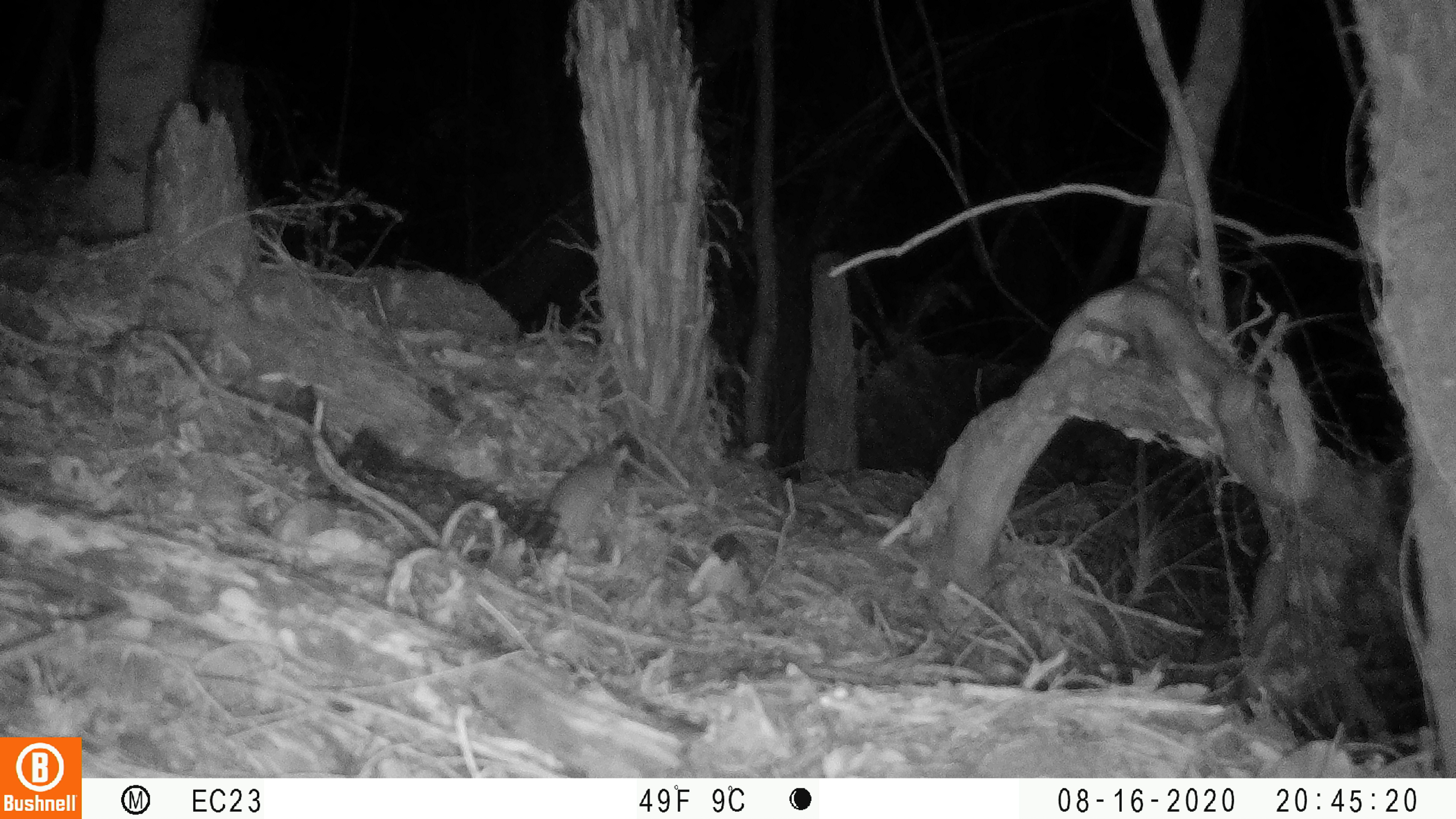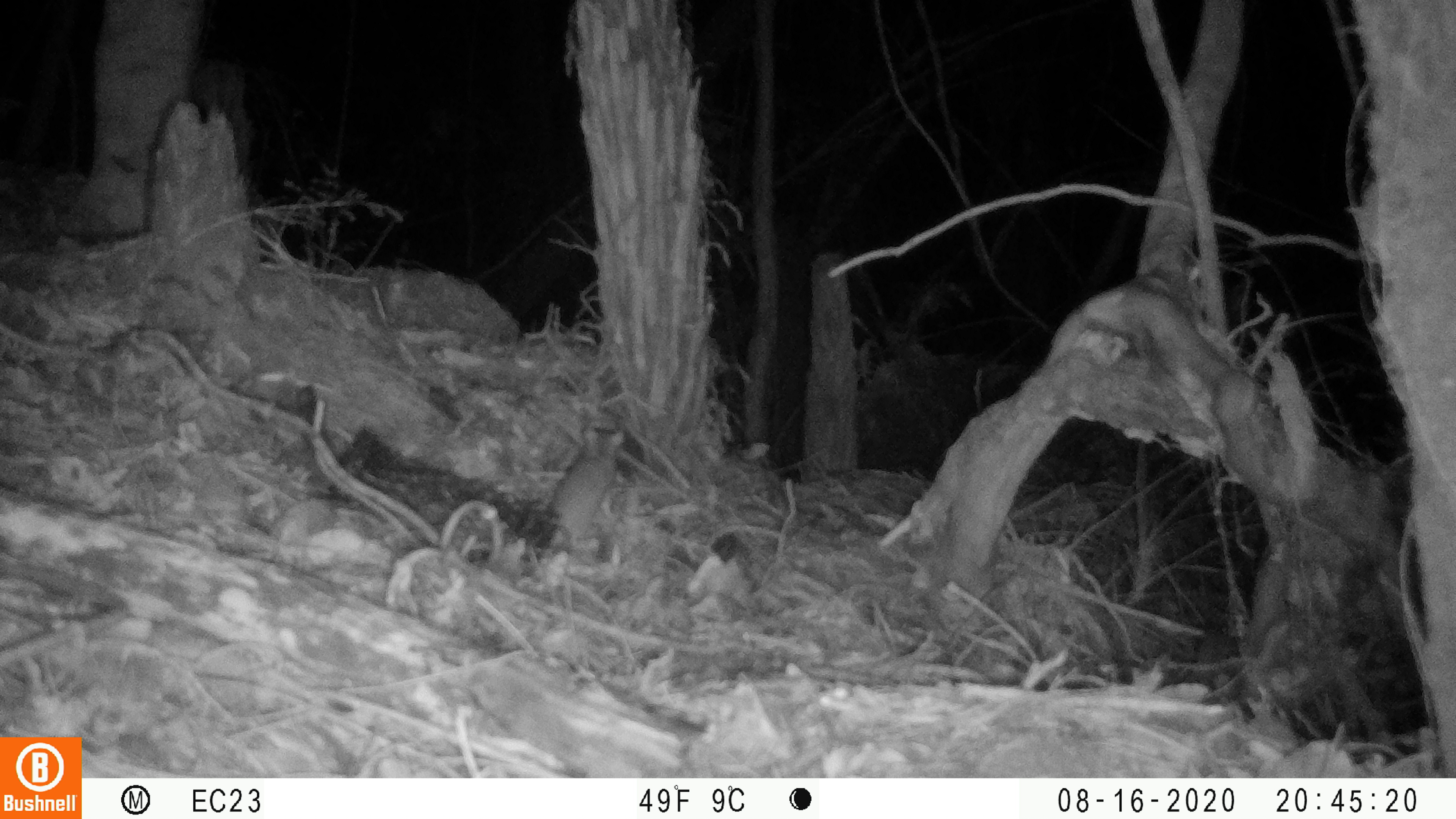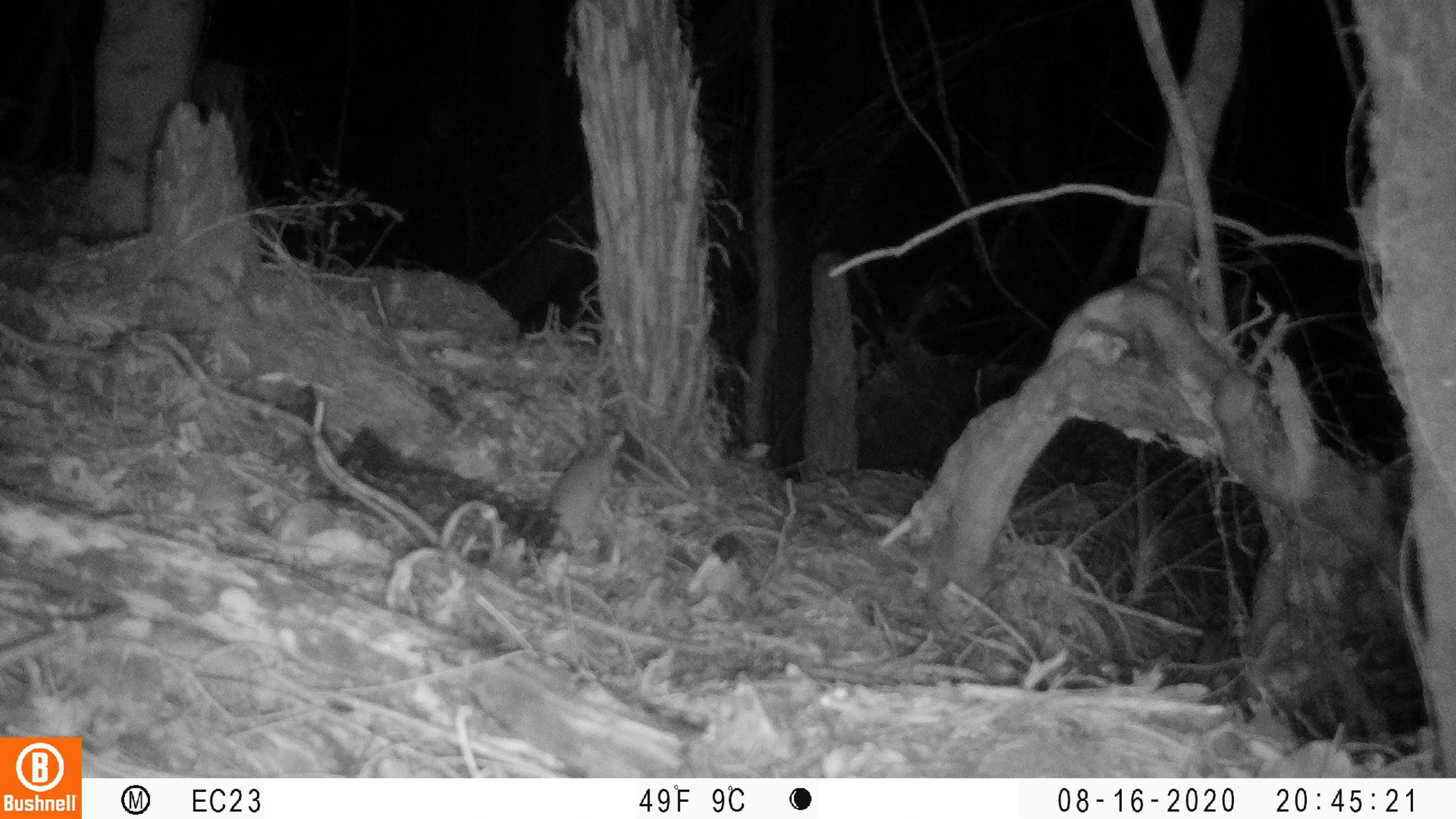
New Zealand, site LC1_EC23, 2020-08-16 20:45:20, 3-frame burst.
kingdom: Animalia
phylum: Chordata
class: Mammalia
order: Rodentia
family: Muridae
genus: Rattus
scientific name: Rattus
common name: rat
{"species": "rat (Rattus)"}